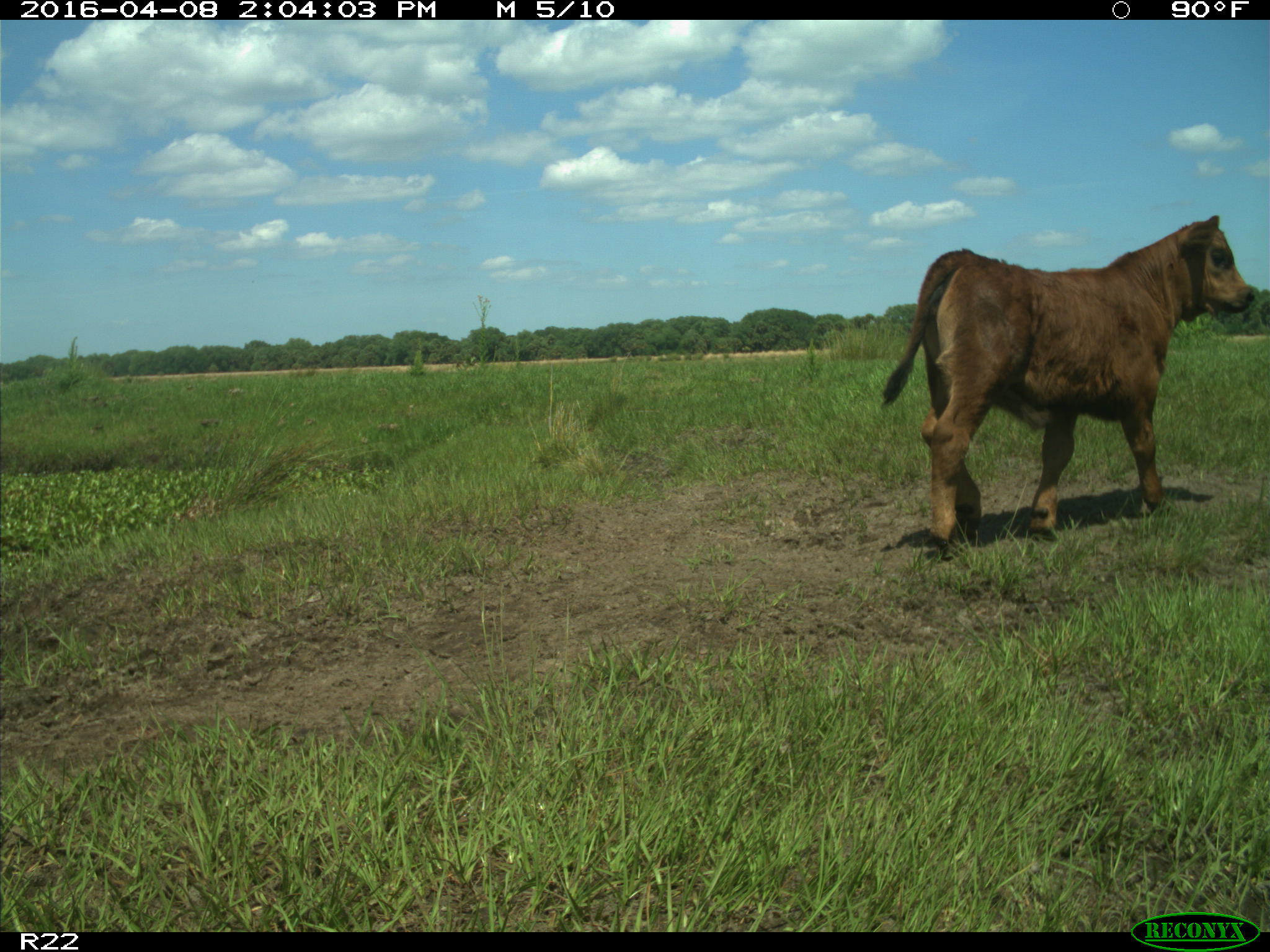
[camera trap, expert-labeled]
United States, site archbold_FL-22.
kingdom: Animalia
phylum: Chordata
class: Mammalia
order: Artiodactyla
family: Bovidae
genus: Bos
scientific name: Bos taurus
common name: domestic cow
Bos taurus (domestic cow).